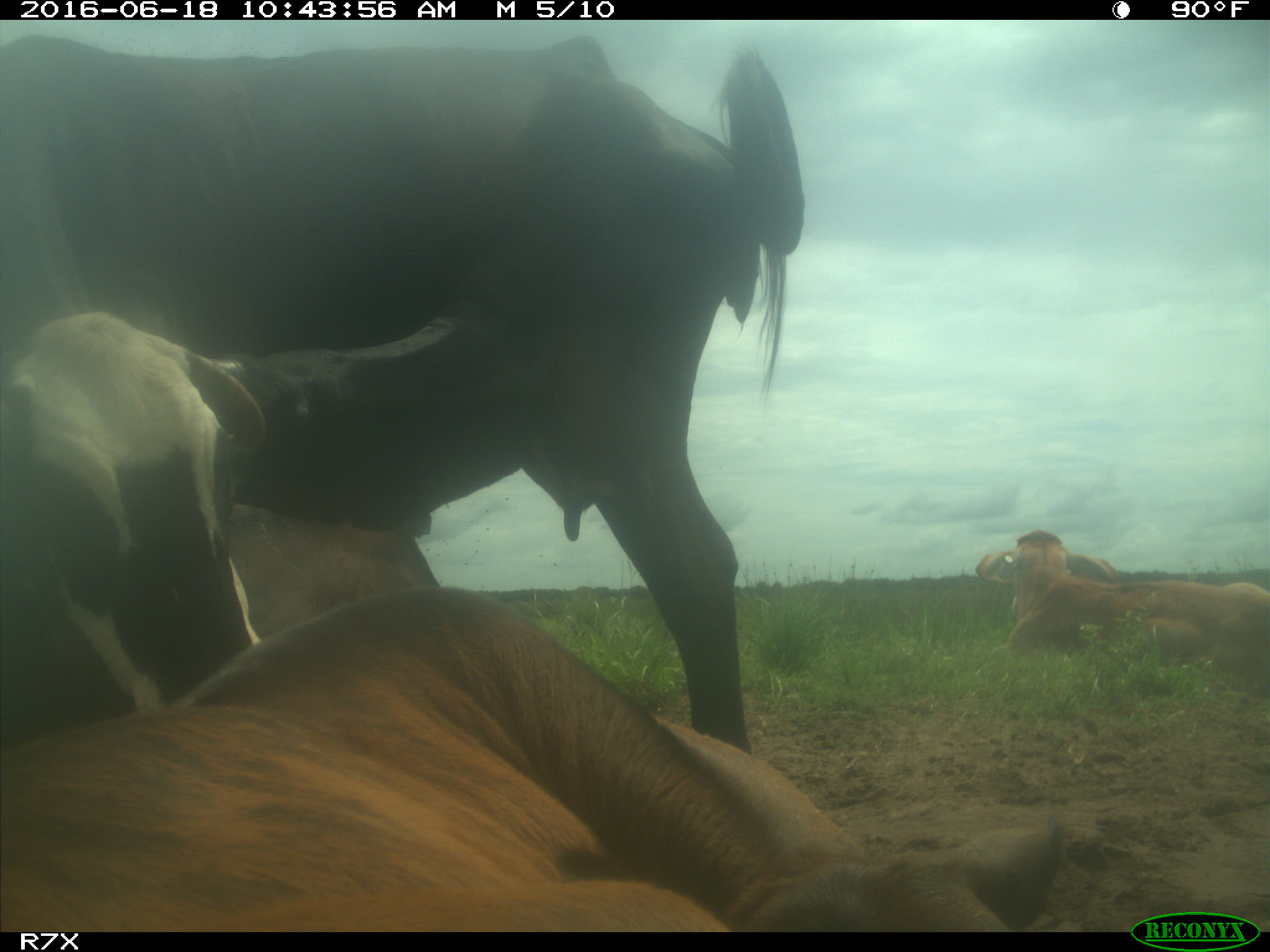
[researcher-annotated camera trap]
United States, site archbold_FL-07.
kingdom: Animalia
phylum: Chordata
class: Mammalia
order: Artiodactyla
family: Bovidae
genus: Bos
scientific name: Bos taurus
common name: domestic cow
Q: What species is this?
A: Bos taurus (domestic cow).